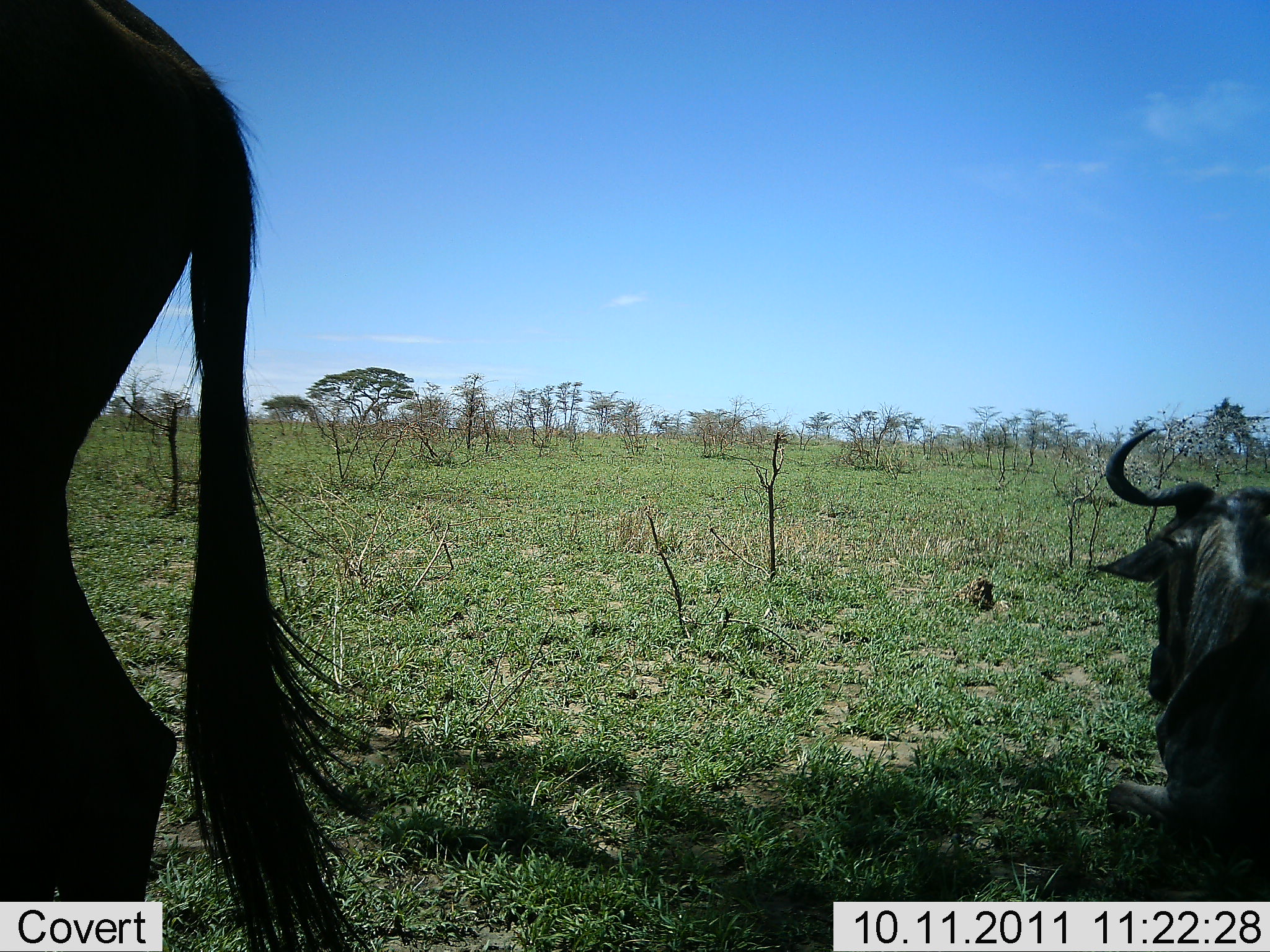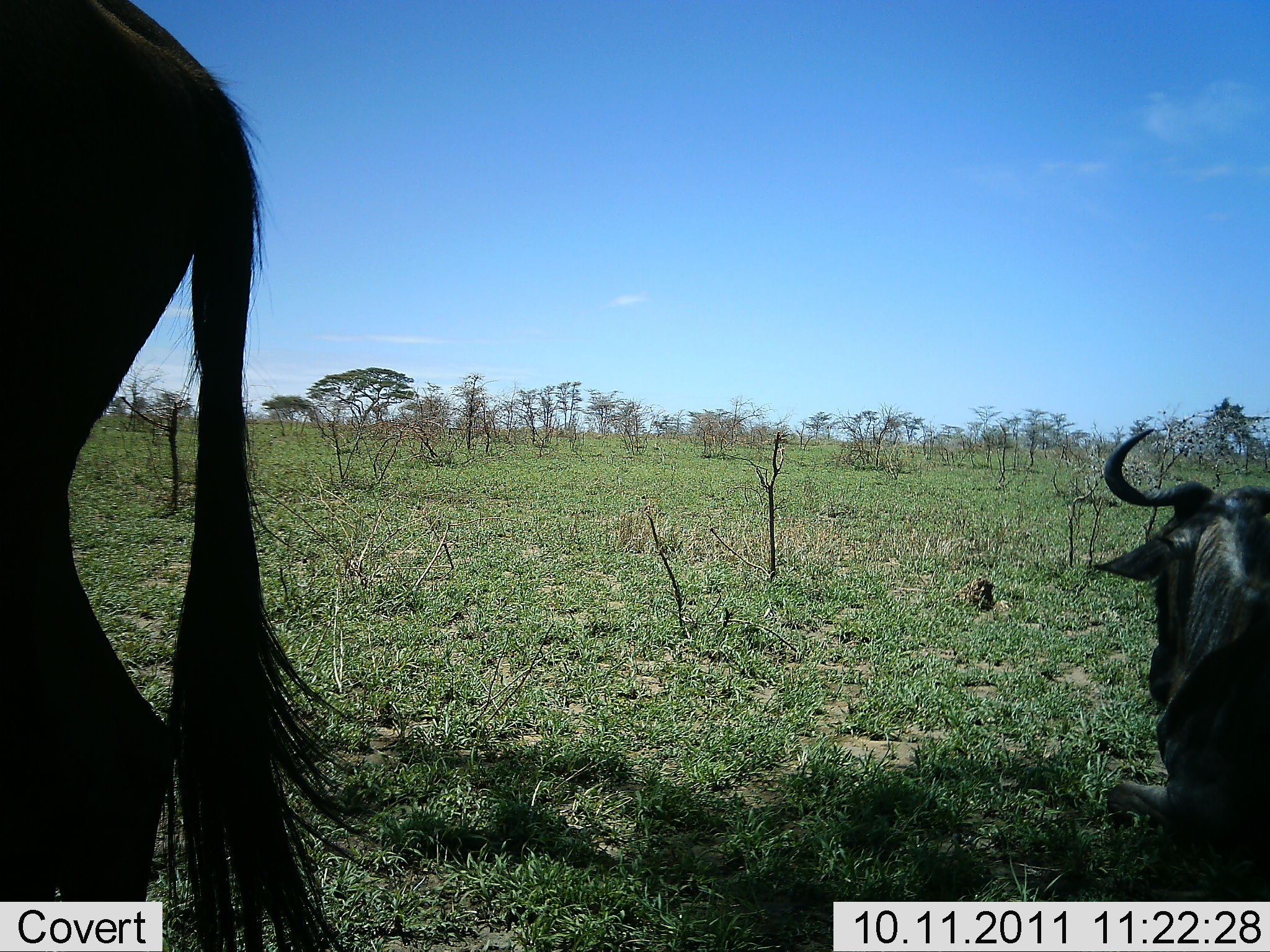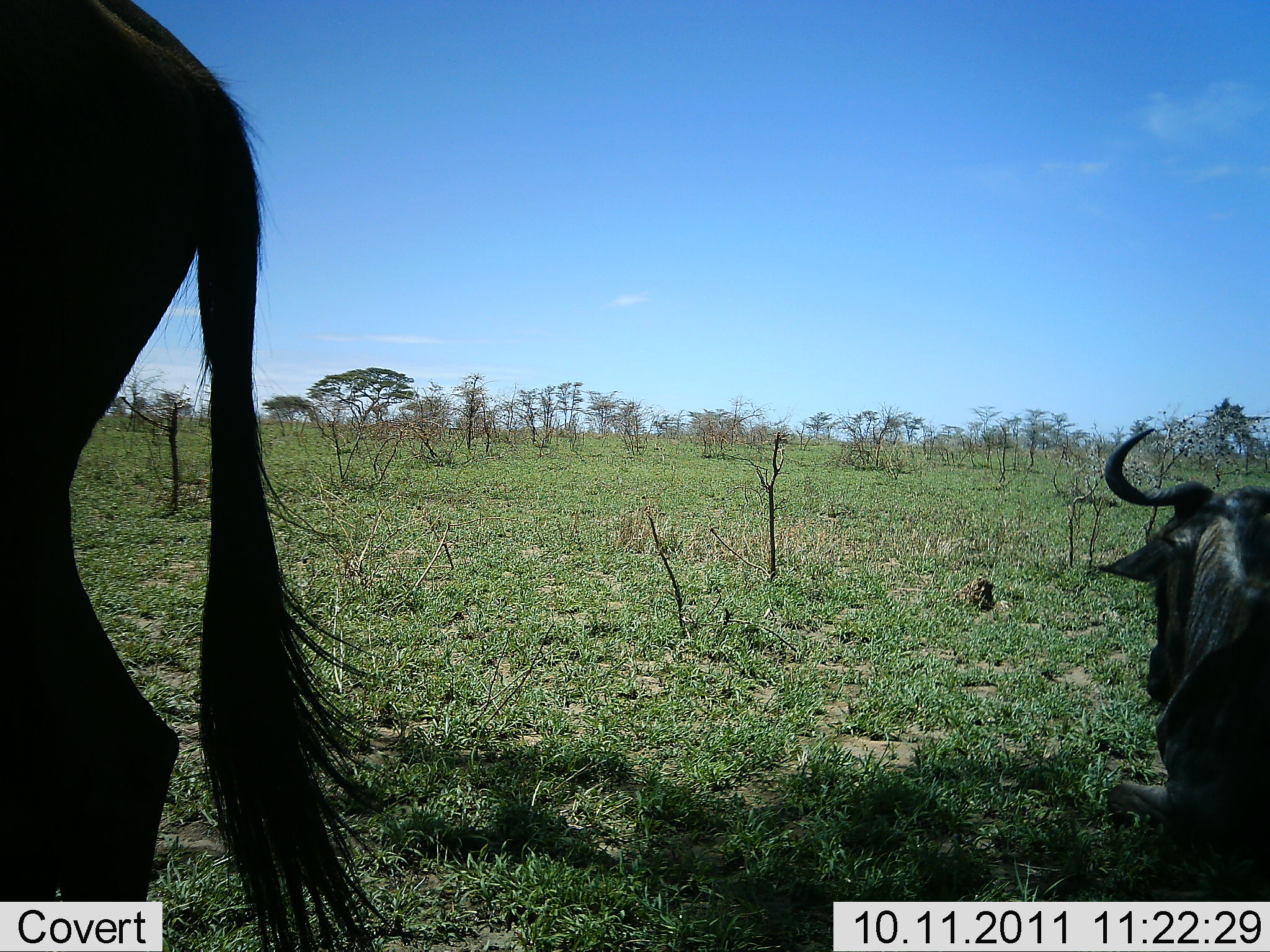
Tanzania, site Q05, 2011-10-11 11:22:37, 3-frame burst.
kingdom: Animalia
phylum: Chordata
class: Mammalia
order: Artiodactyla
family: Bovidae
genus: Connochaetes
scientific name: Connochaetes taurinus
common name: blue wildebeest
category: wildebeest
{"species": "wildebeest (blue wildebeest) (Connochaetes taurinus)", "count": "2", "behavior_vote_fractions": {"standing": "55%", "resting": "82%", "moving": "0%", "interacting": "0%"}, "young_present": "0%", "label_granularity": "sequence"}